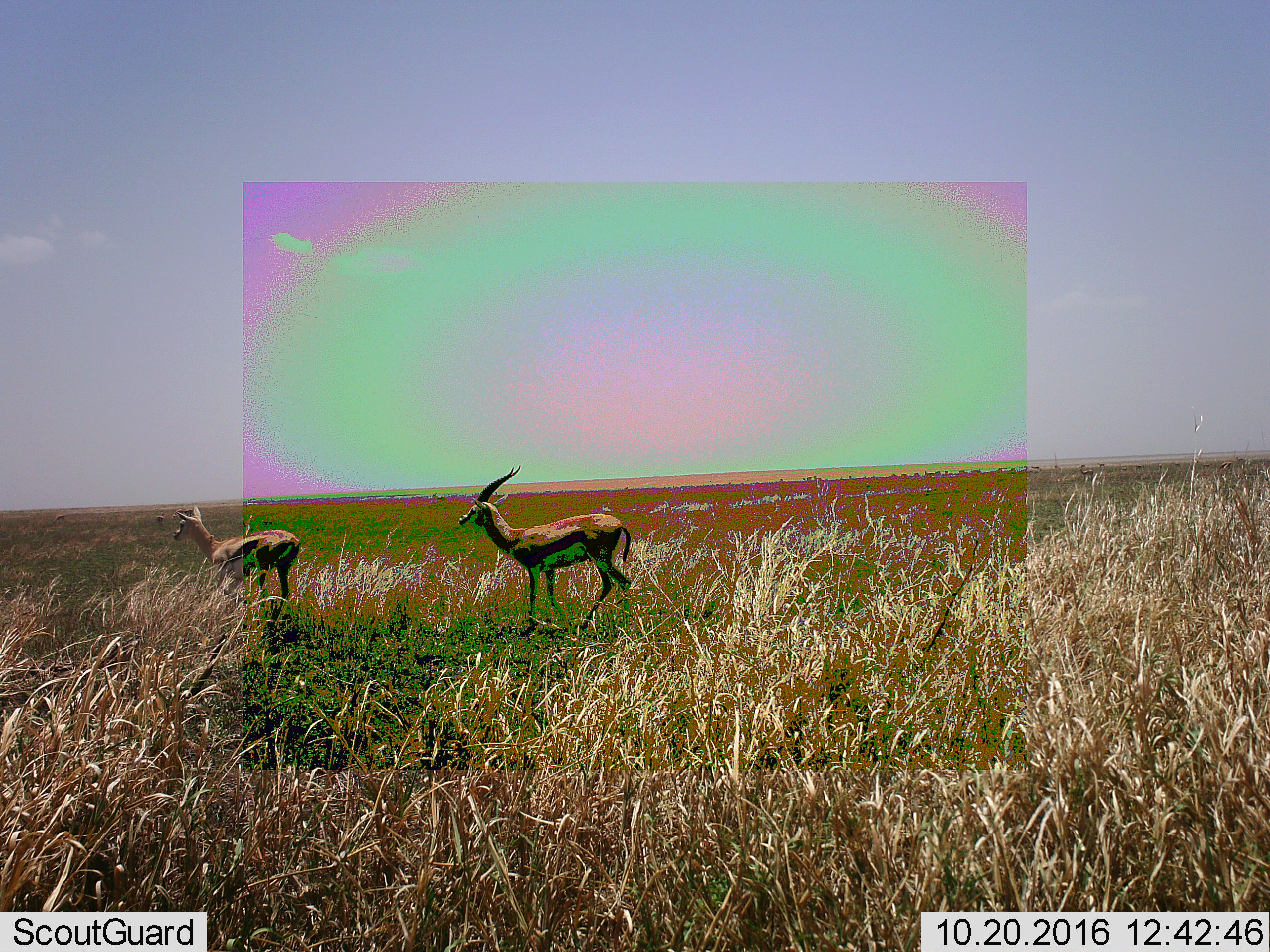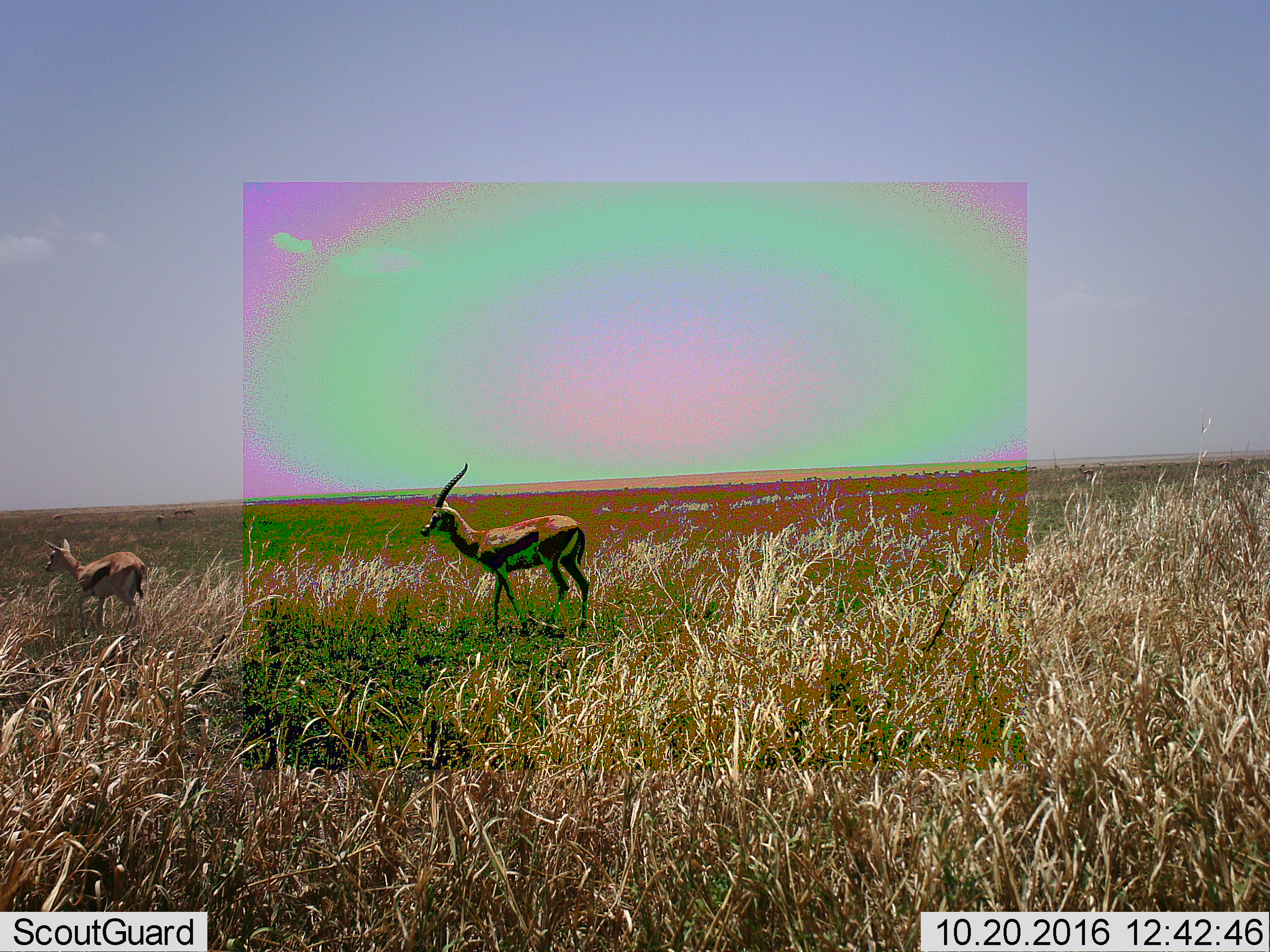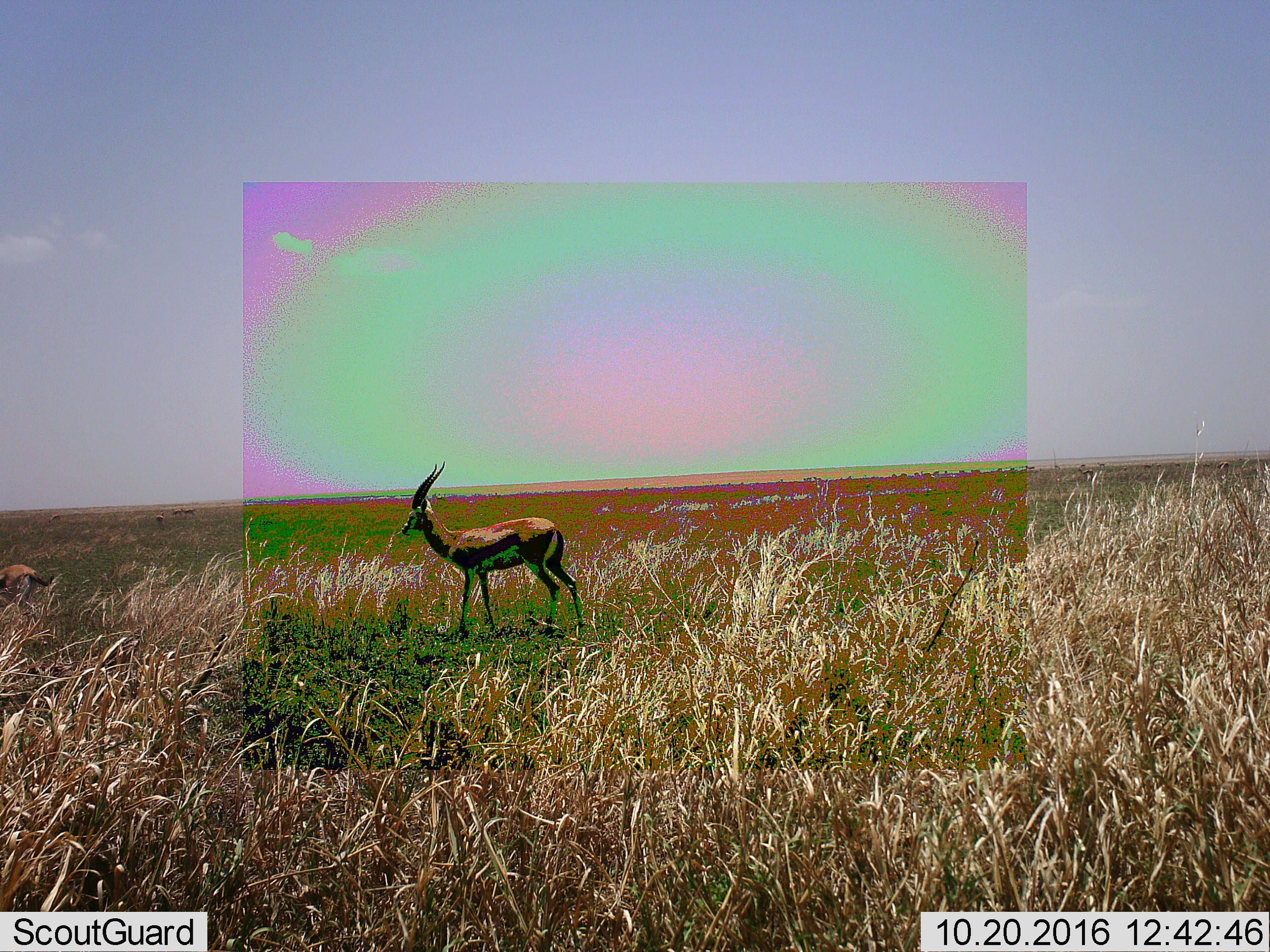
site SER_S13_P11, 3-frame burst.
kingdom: Animalia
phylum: Chordata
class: Mammalia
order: Artiodactyla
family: Bovidae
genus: Eudorcas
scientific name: Eudorcas thomsonii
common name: thomson's gazelle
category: gazellethomsons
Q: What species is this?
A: Gazellethomsons (thomson's gazelle) (Eudorcas thomsonii).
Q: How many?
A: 2.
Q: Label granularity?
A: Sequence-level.